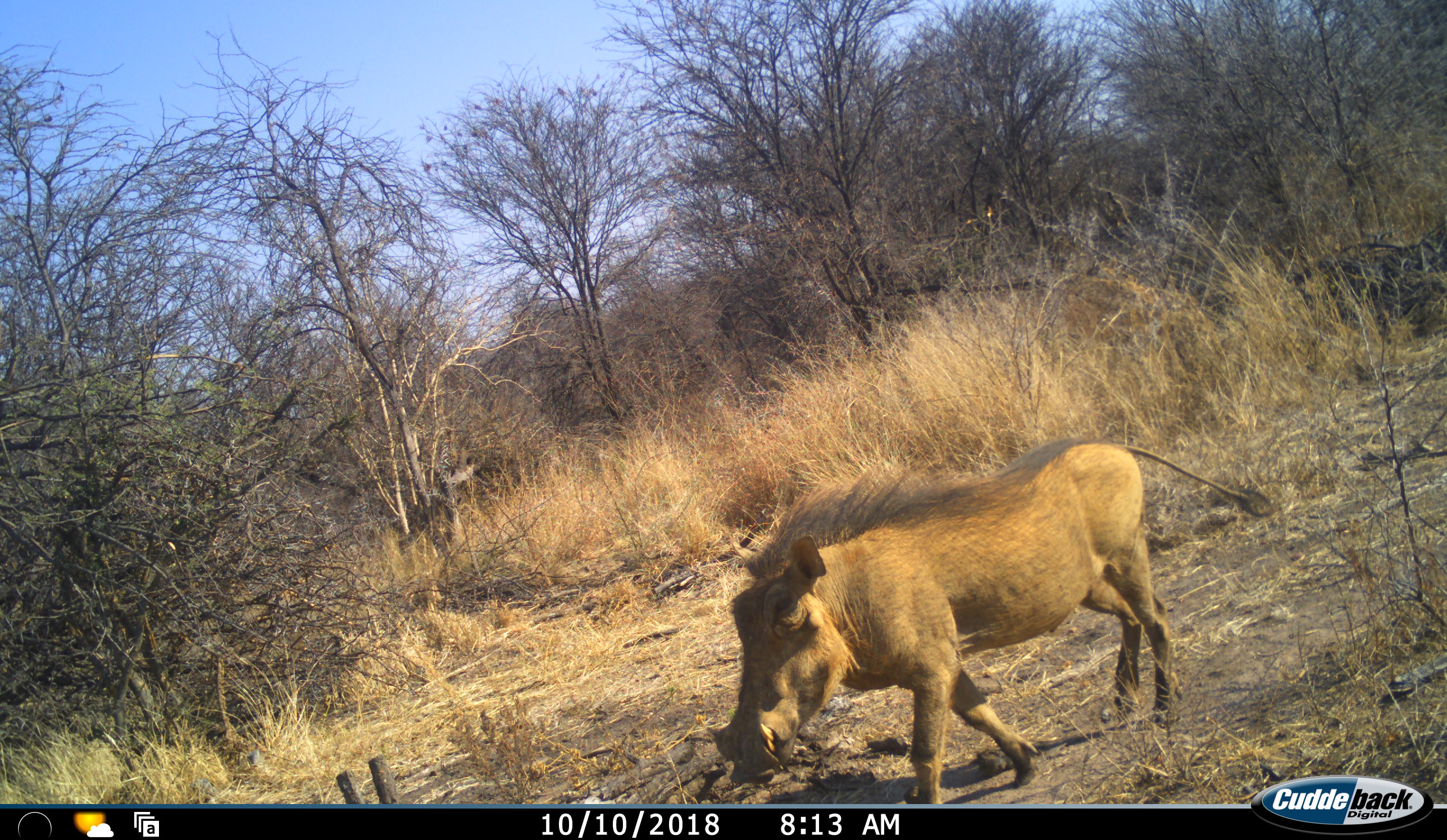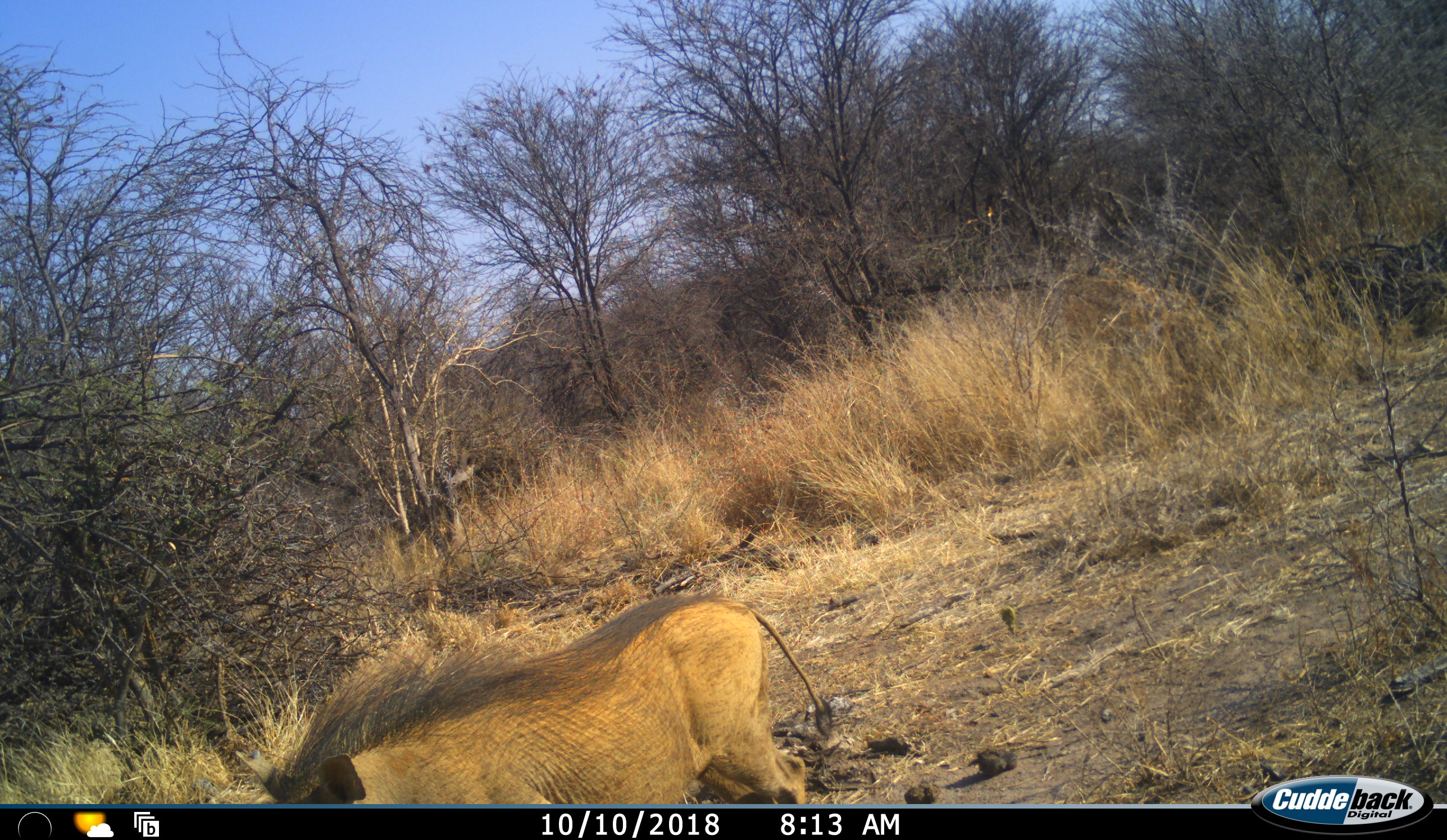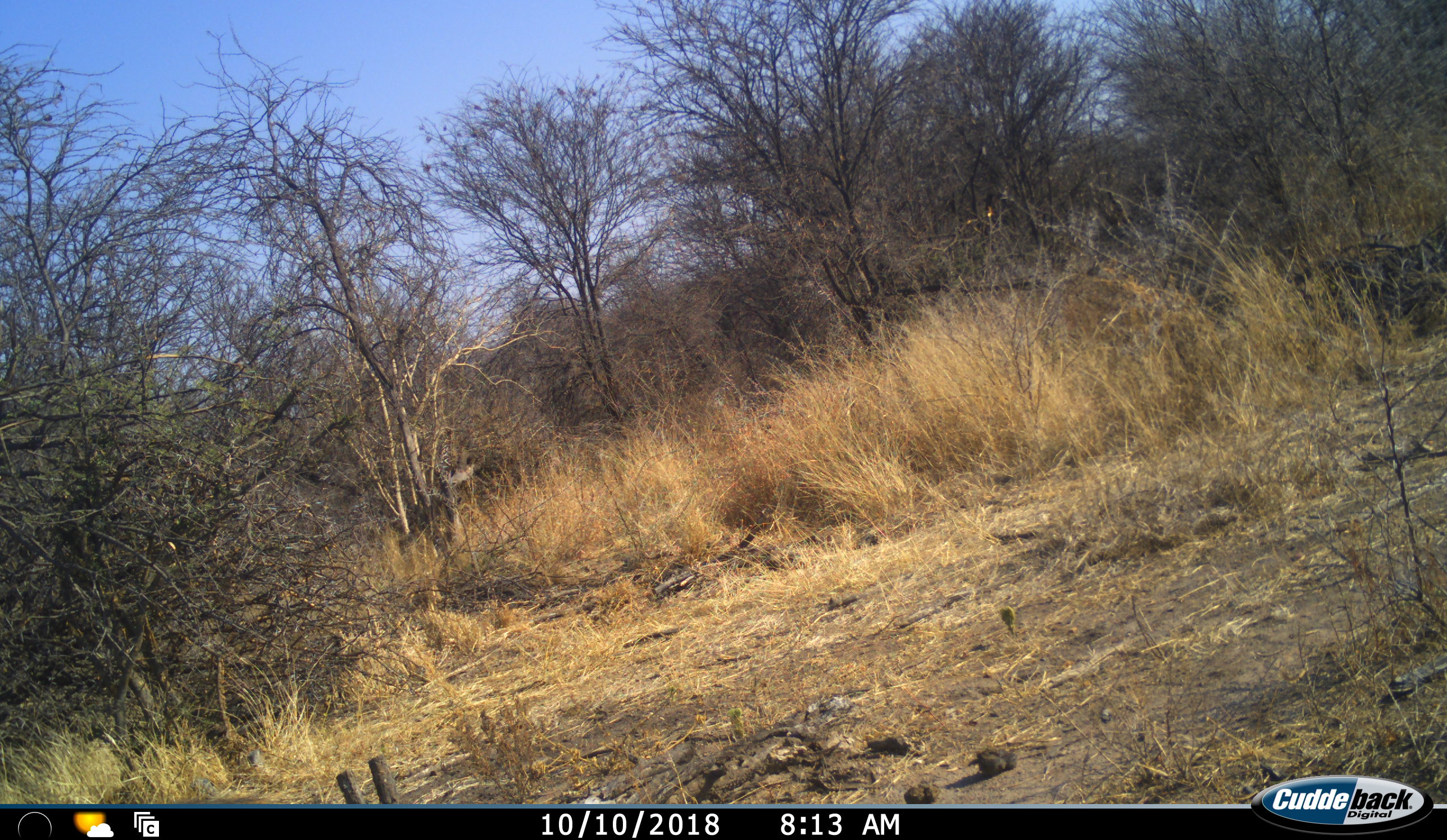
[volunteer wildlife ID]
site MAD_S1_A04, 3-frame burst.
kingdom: Animalia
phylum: Chordata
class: Mammalia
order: Artiodactyla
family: Suidae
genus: Phacochoerus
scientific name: Phacochoerus africanus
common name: warthog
Warthog (Phacochoerus africanus), count 1. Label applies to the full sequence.